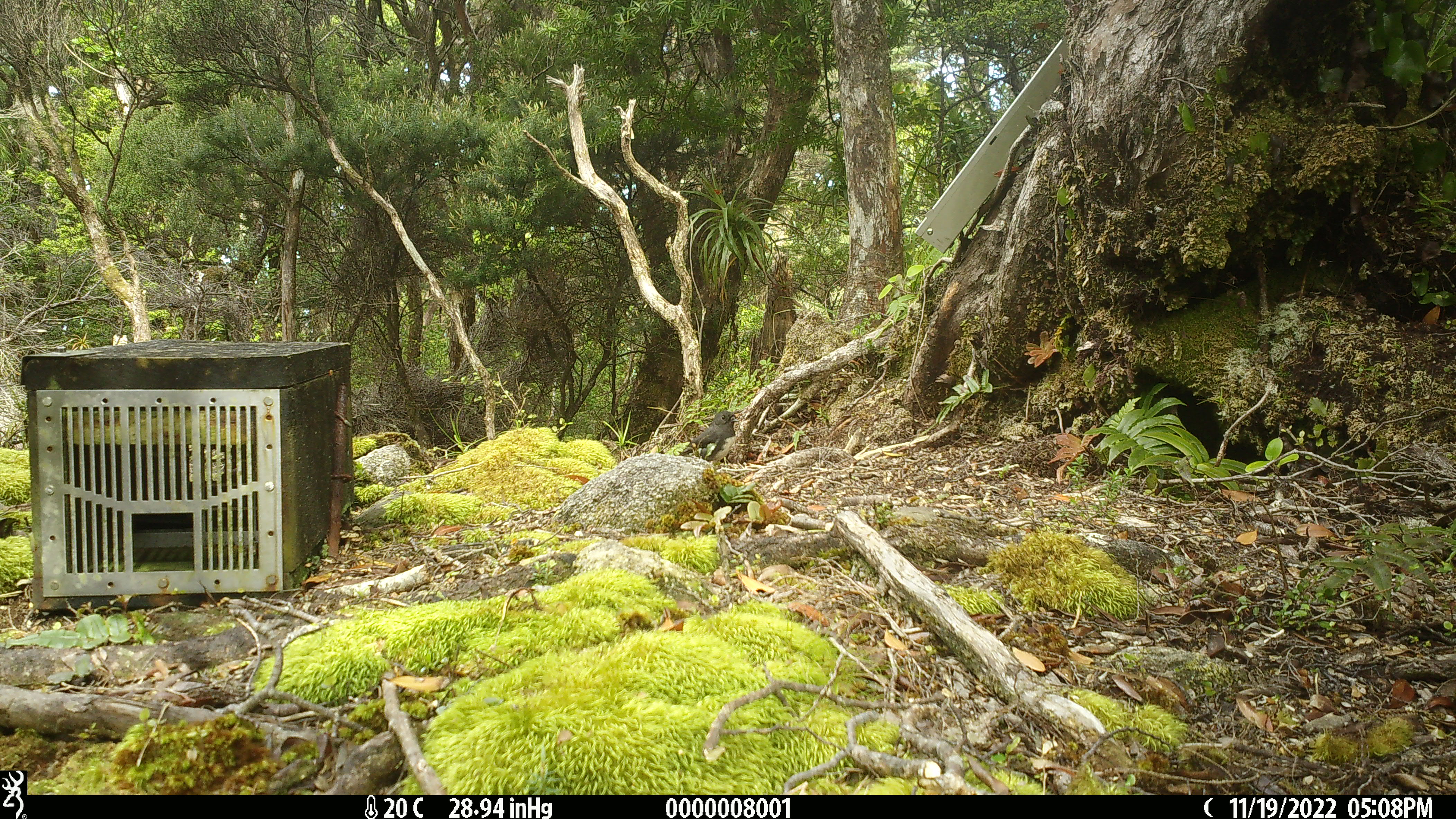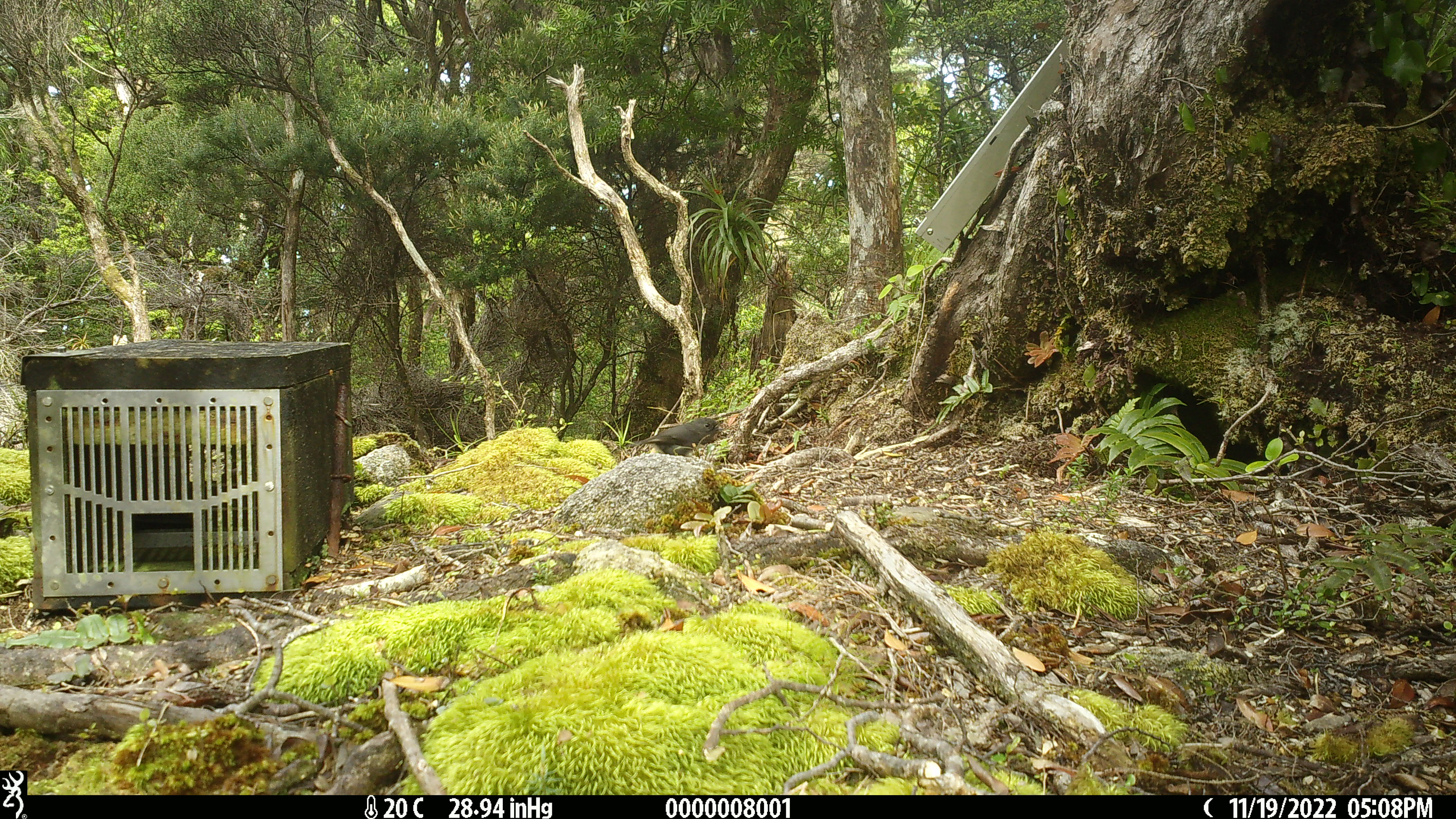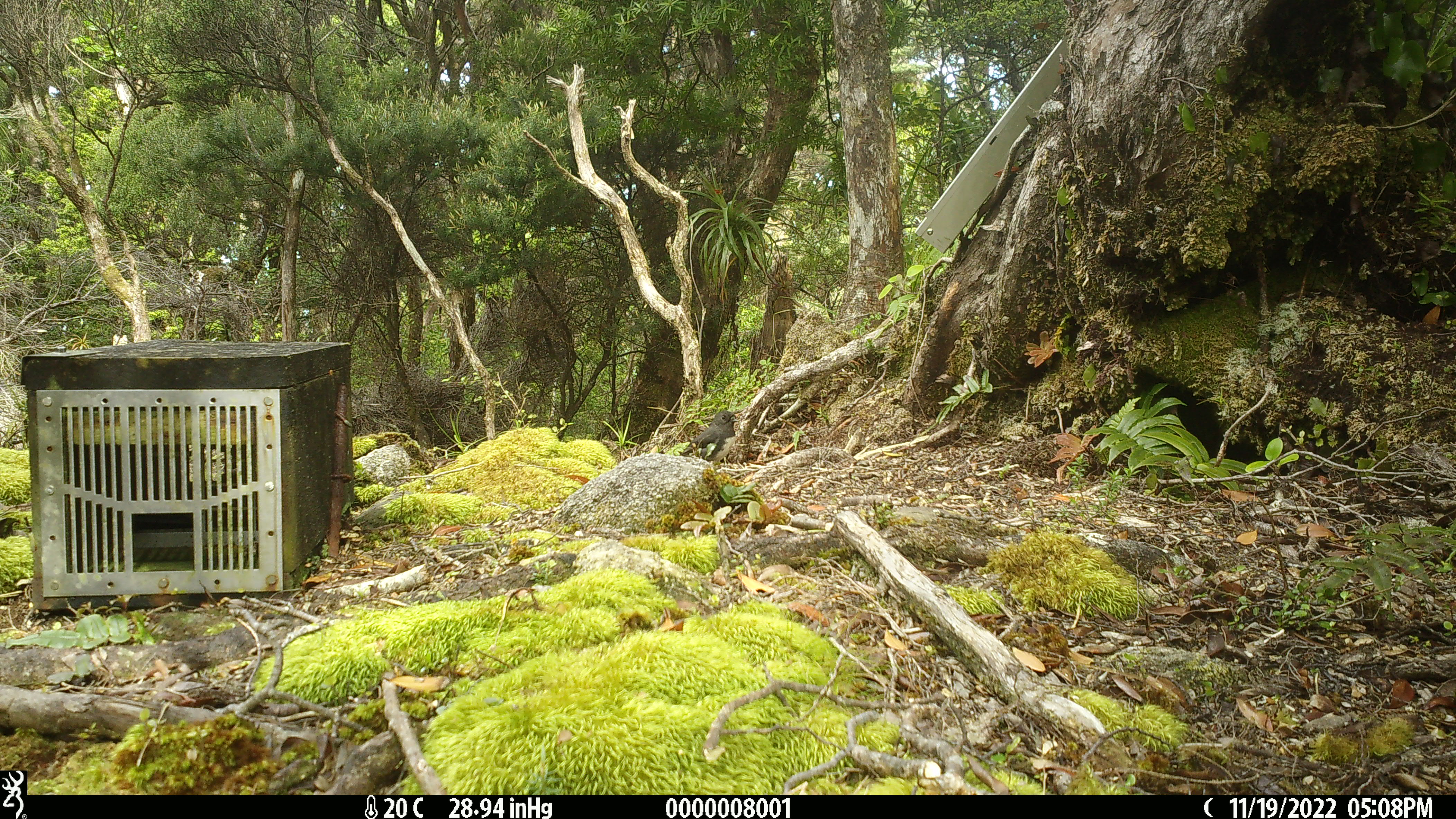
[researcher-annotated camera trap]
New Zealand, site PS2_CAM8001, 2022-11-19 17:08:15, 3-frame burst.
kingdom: Animalia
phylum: Chordata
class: Aves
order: Passeriformes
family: Petroicidae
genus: Petroica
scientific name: Petroica australis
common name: new zealand robin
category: robin